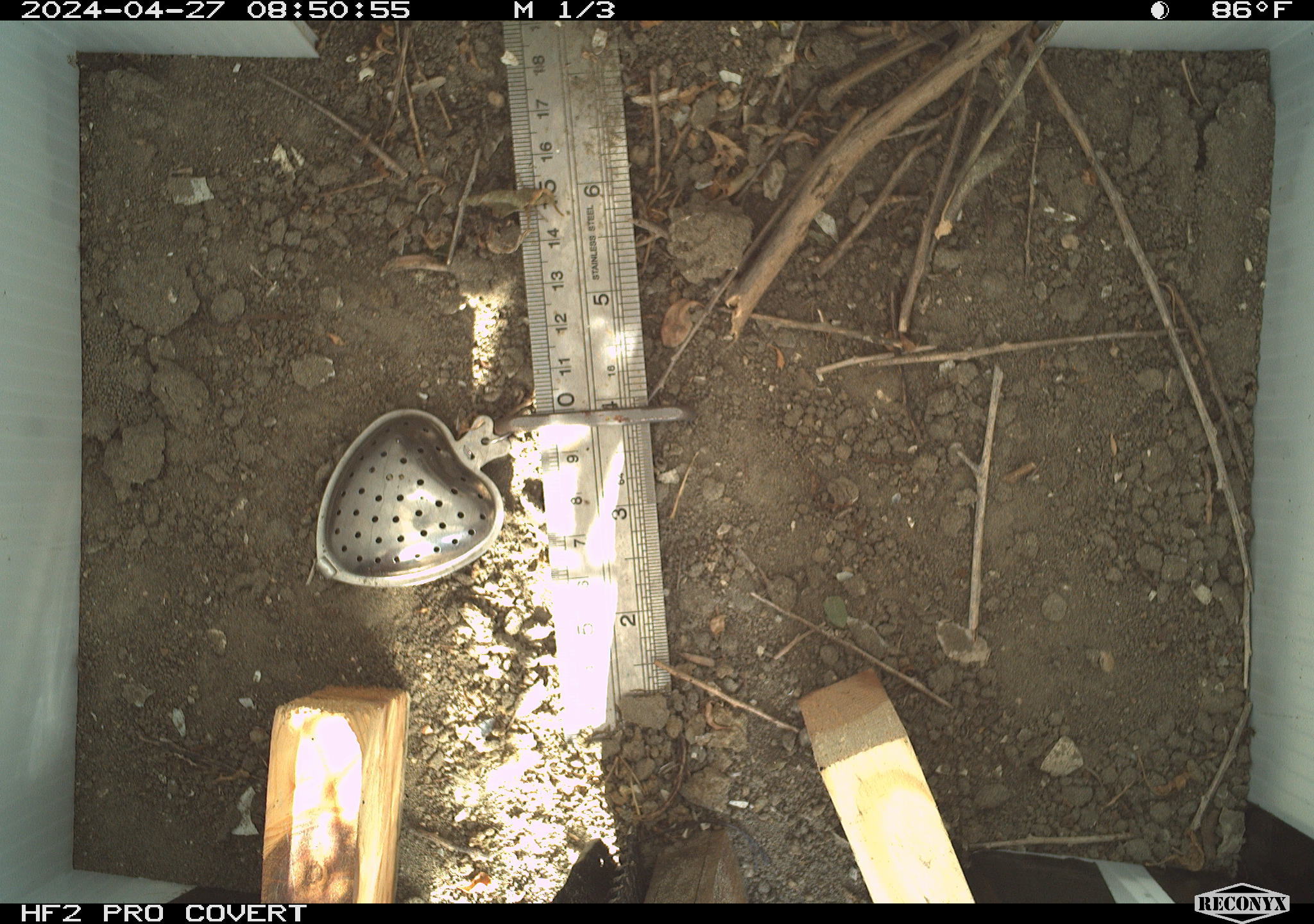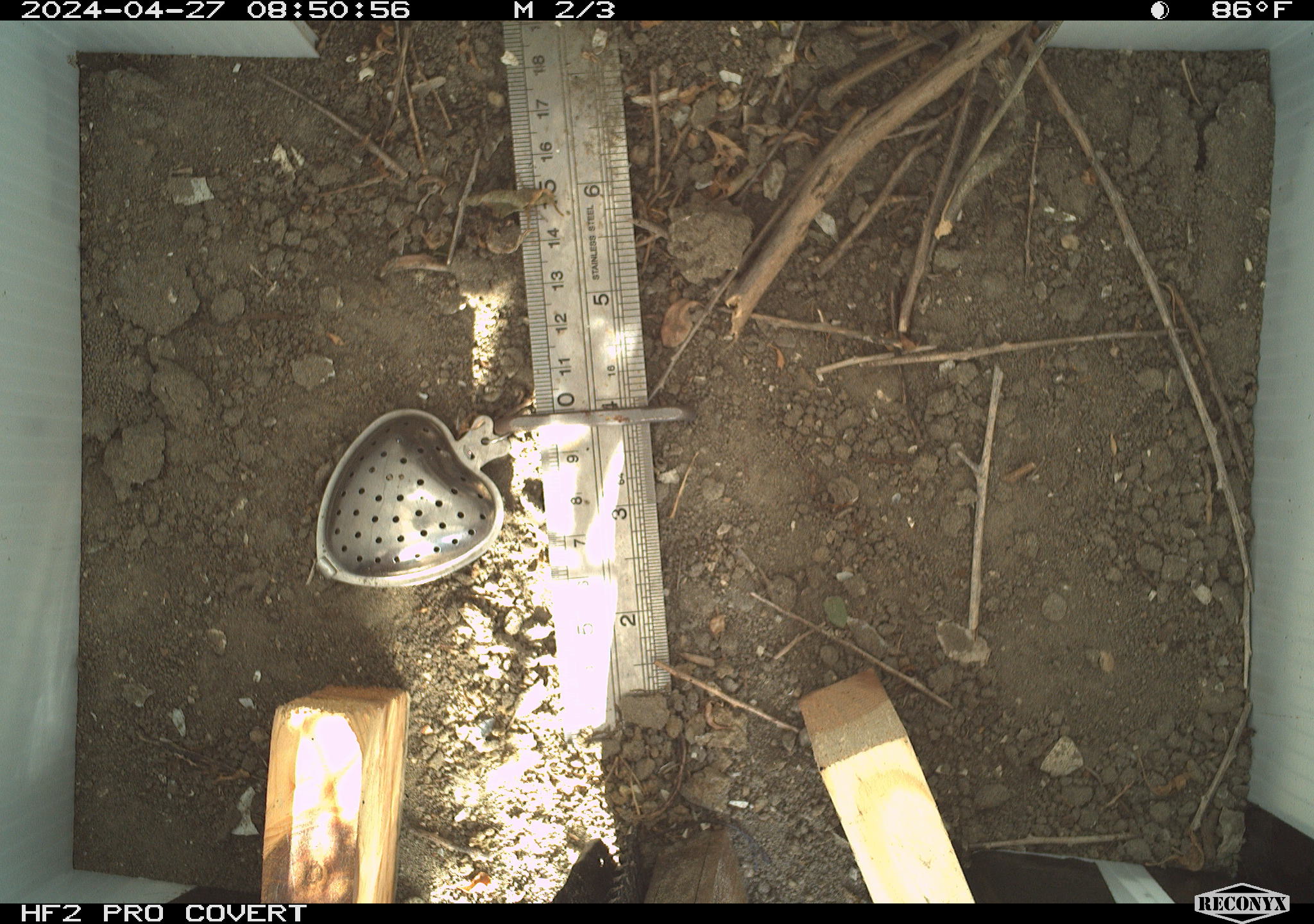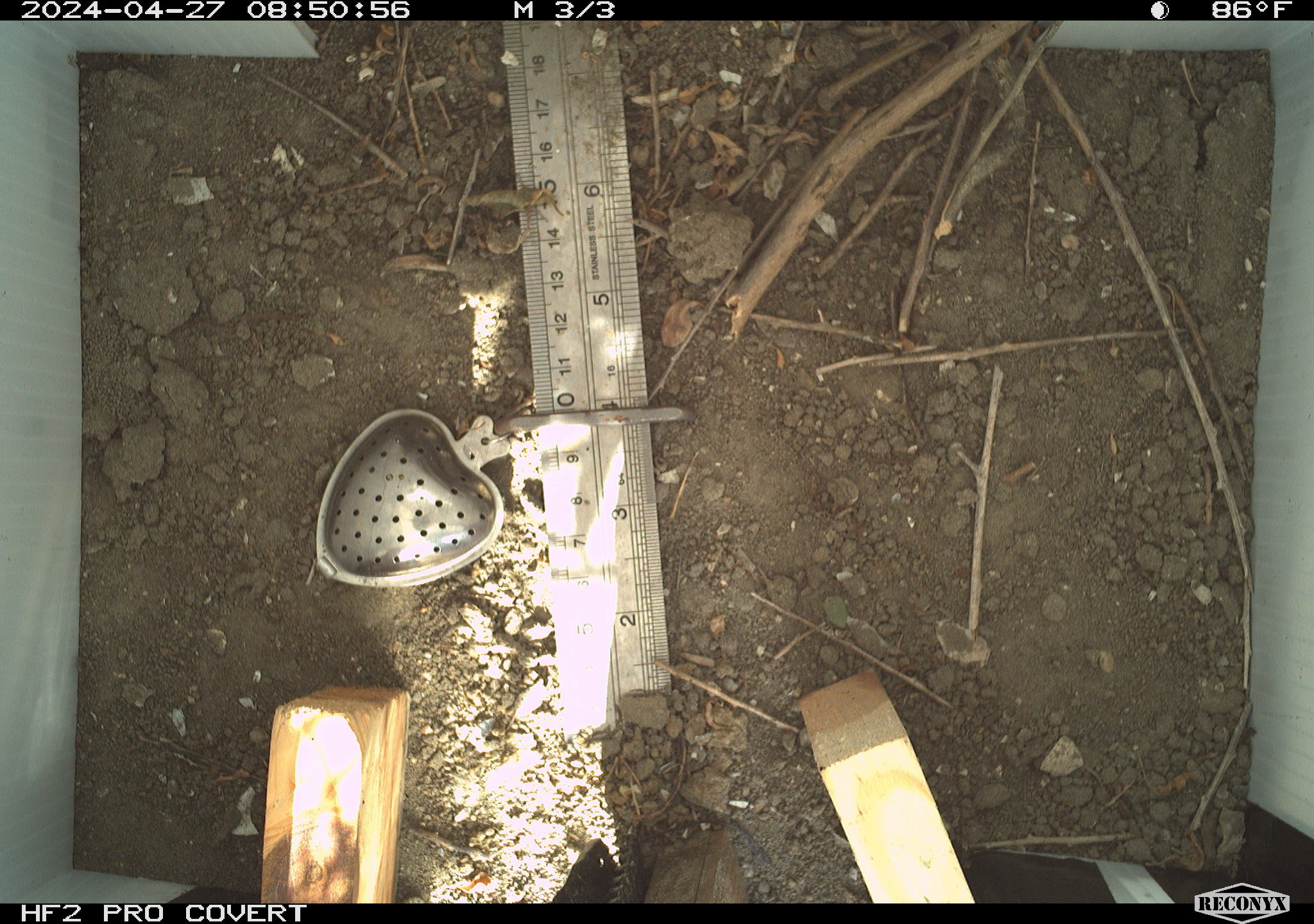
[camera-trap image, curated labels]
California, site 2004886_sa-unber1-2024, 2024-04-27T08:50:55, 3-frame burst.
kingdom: Animalia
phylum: Arthropoda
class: Insecta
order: Hymenoptera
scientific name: Hymenoptera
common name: ants, bees, wasps, and sawflies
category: hymenoptera order